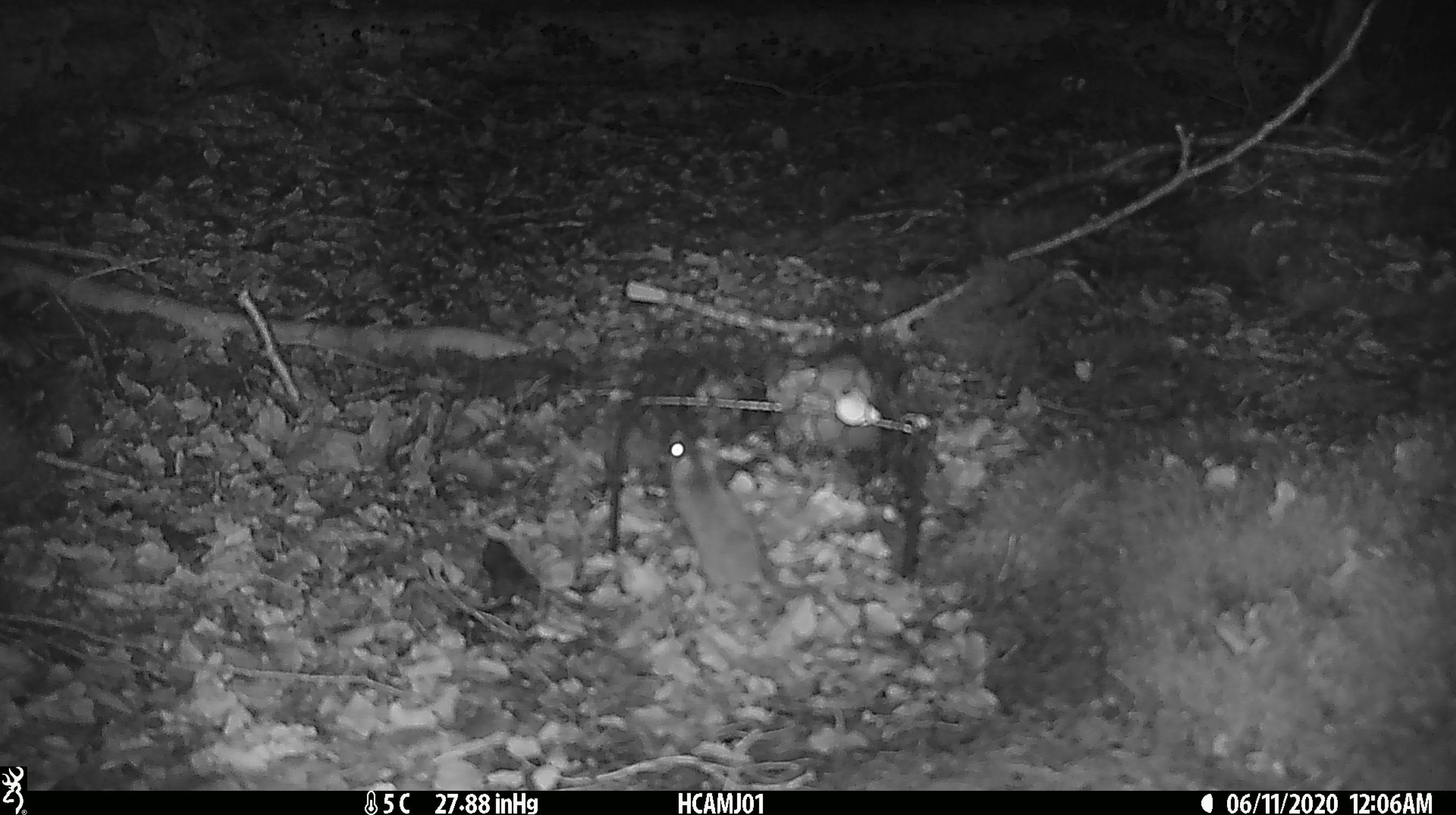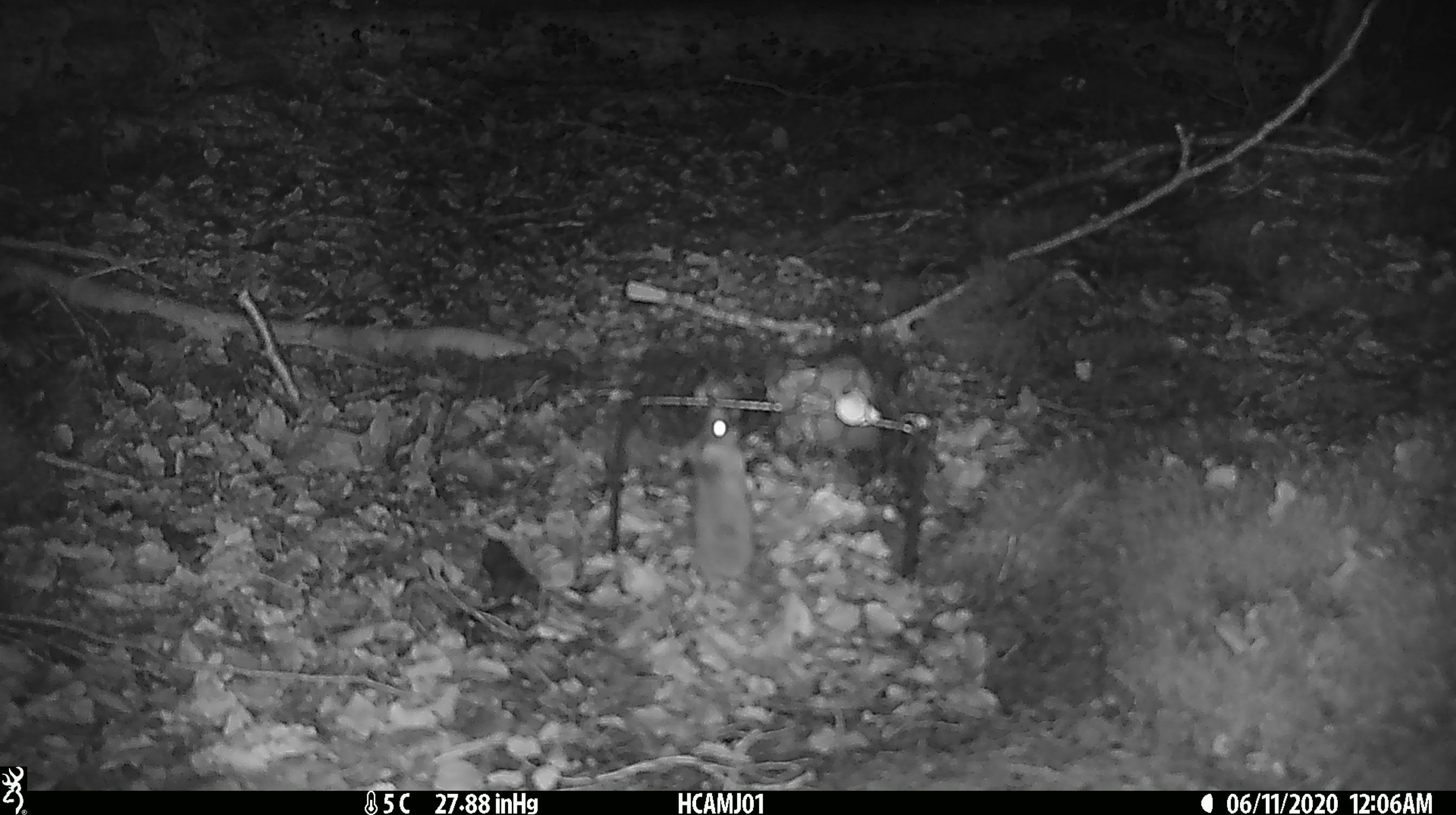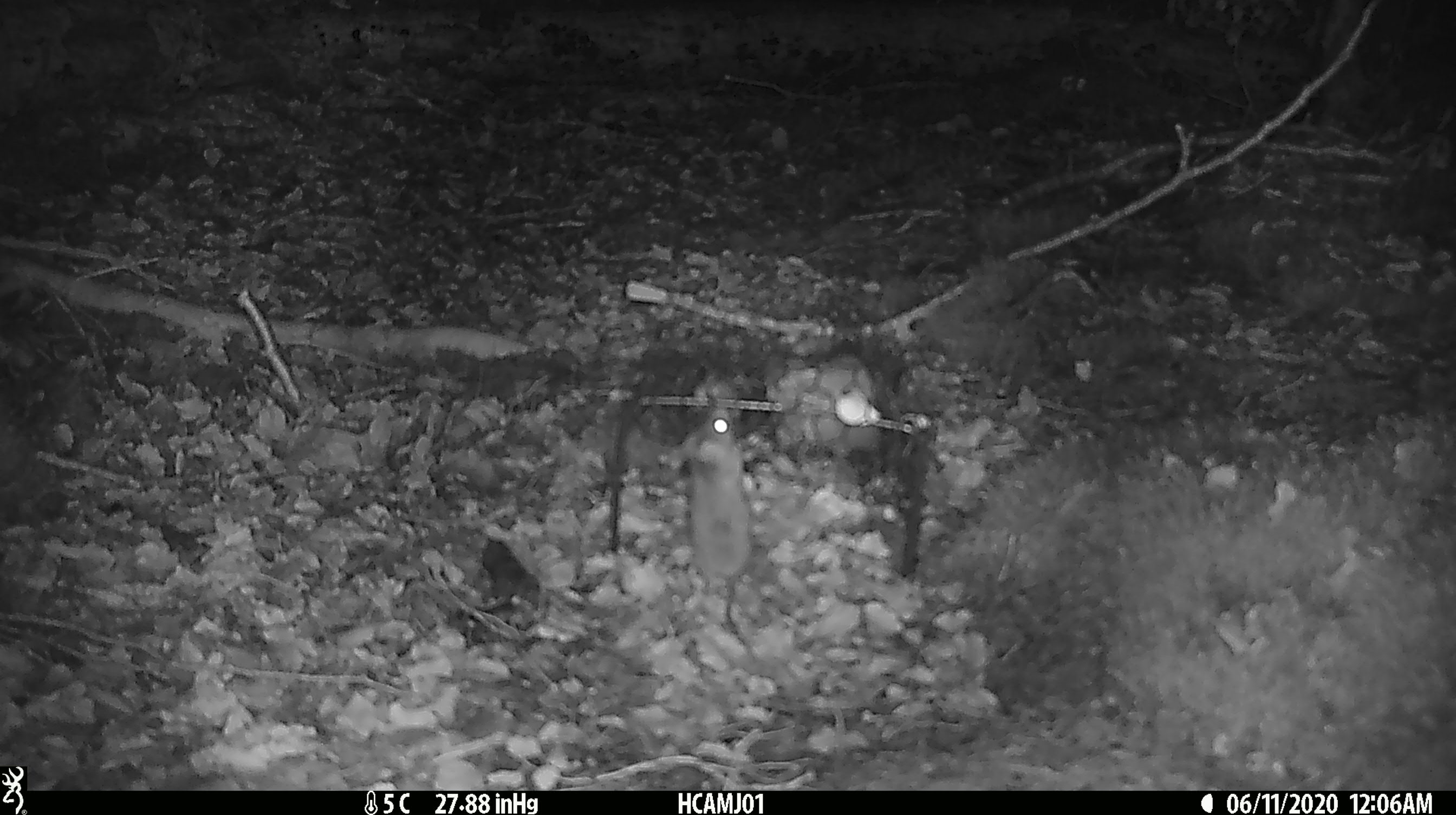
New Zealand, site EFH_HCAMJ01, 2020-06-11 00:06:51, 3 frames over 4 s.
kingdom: Animalia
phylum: Chordata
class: Mammalia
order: Rodentia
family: Muridae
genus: Mus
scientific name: Mus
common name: mouse